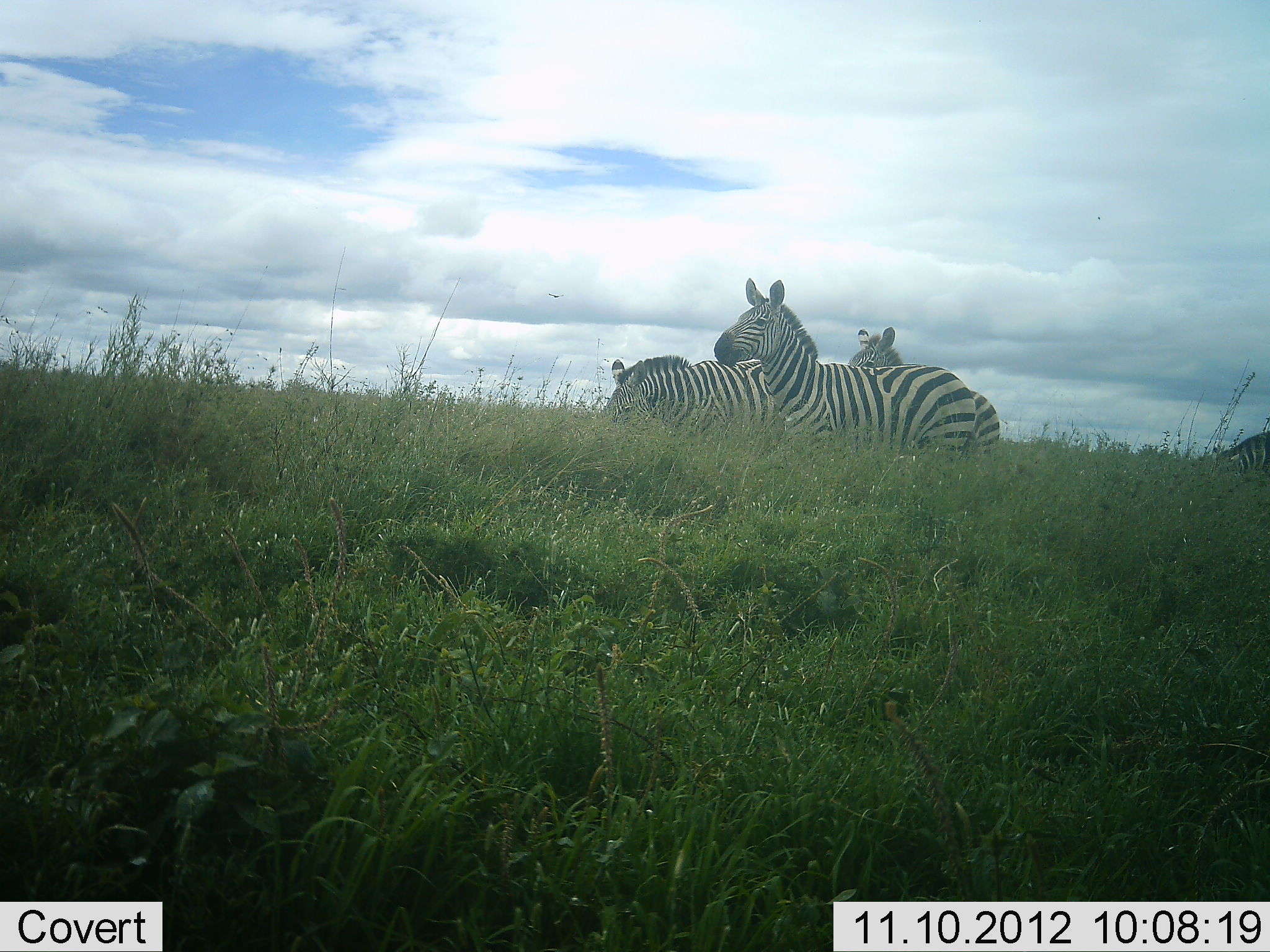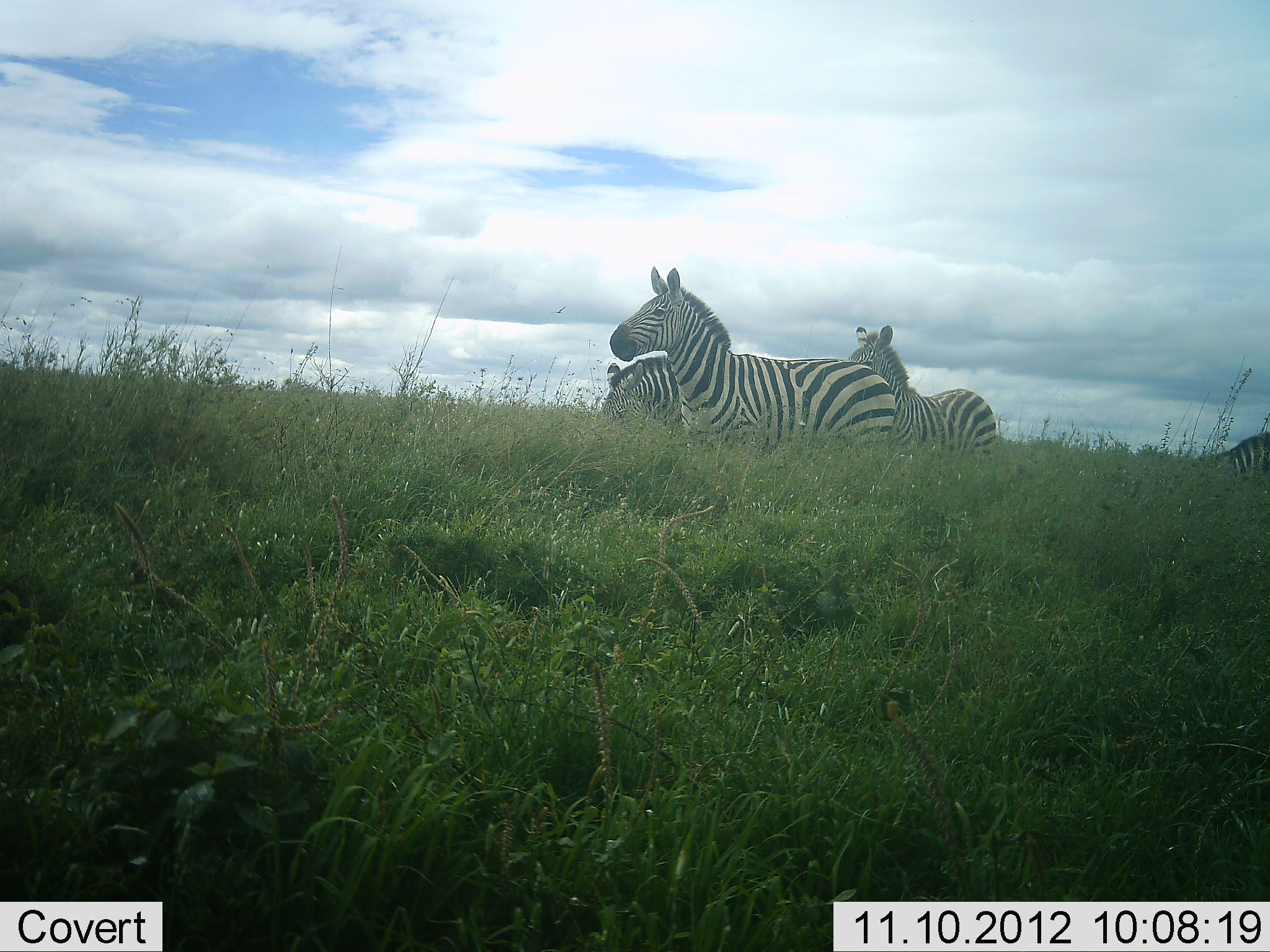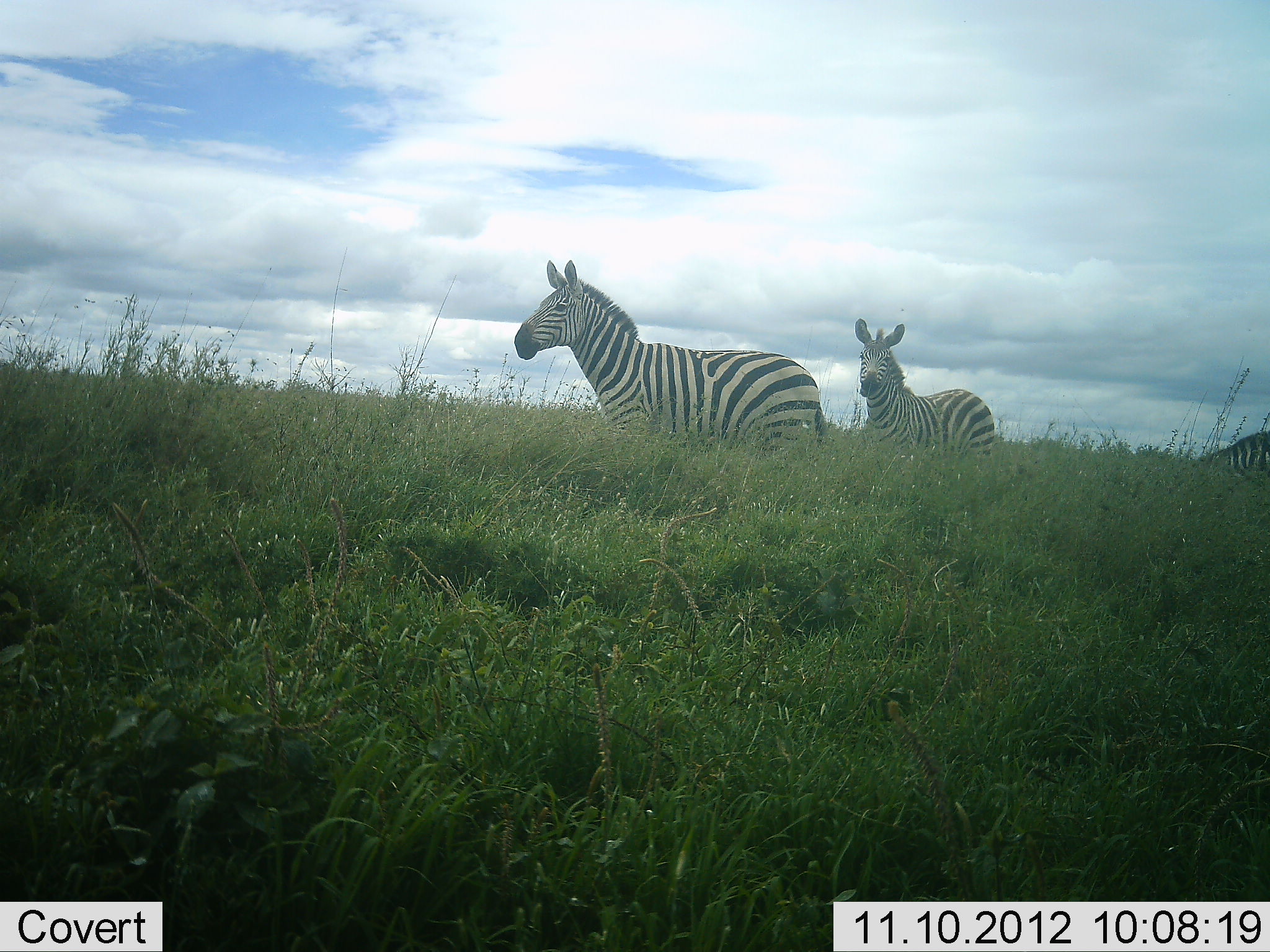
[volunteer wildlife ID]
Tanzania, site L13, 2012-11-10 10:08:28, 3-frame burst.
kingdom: Animalia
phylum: Chordata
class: Mammalia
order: Perissodactyla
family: Equidae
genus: Equus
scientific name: Equus quagga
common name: plains zebra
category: zebra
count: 4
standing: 60%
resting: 0%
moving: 70%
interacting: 0%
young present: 0%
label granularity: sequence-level